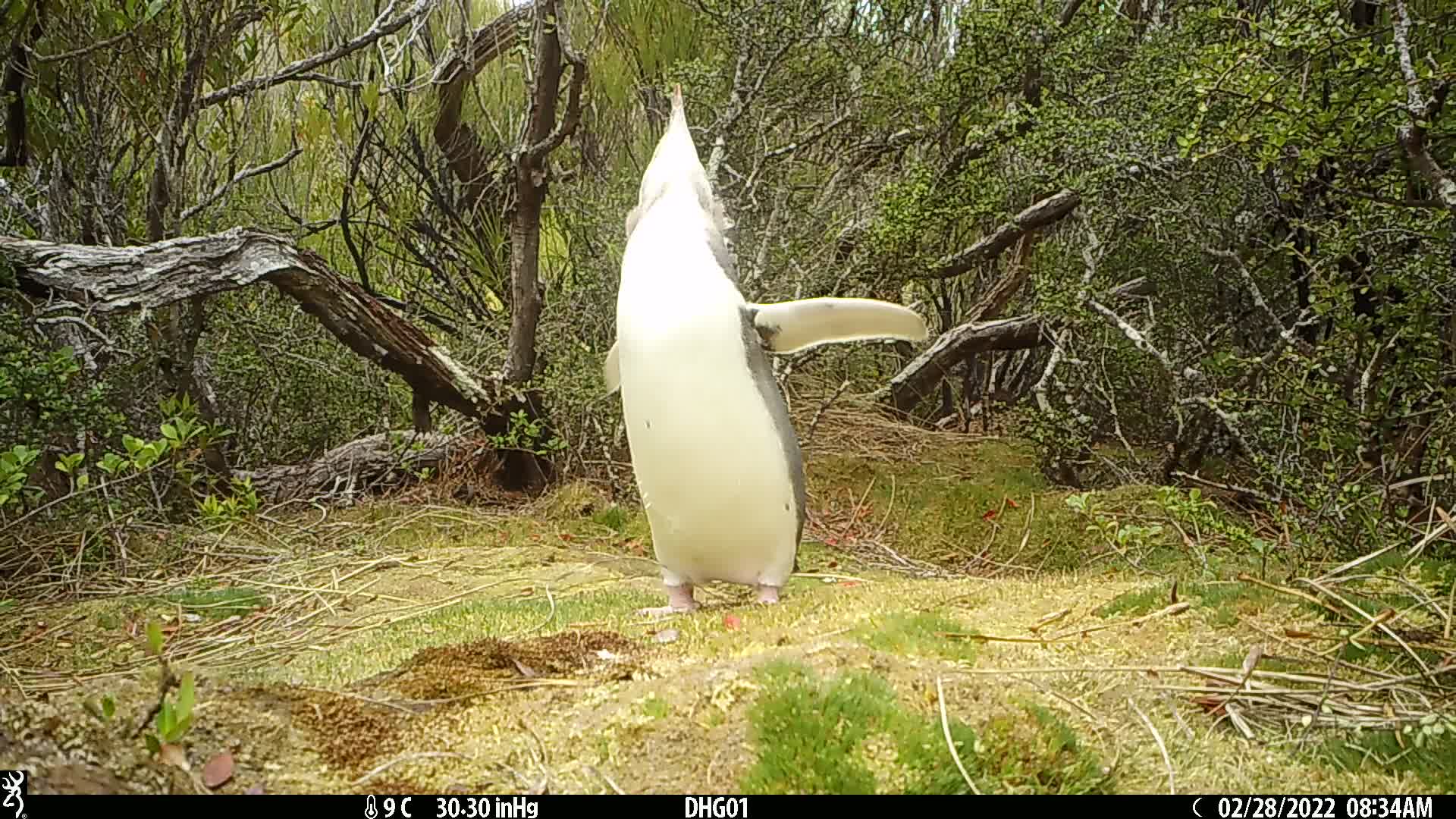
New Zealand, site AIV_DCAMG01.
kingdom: Animalia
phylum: Chordata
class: Aves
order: Sphenisciformes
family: Spheniscidae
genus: Megadyptes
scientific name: Megadyptes antipodes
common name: yellow-eyed penguin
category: yellow eyed penguin